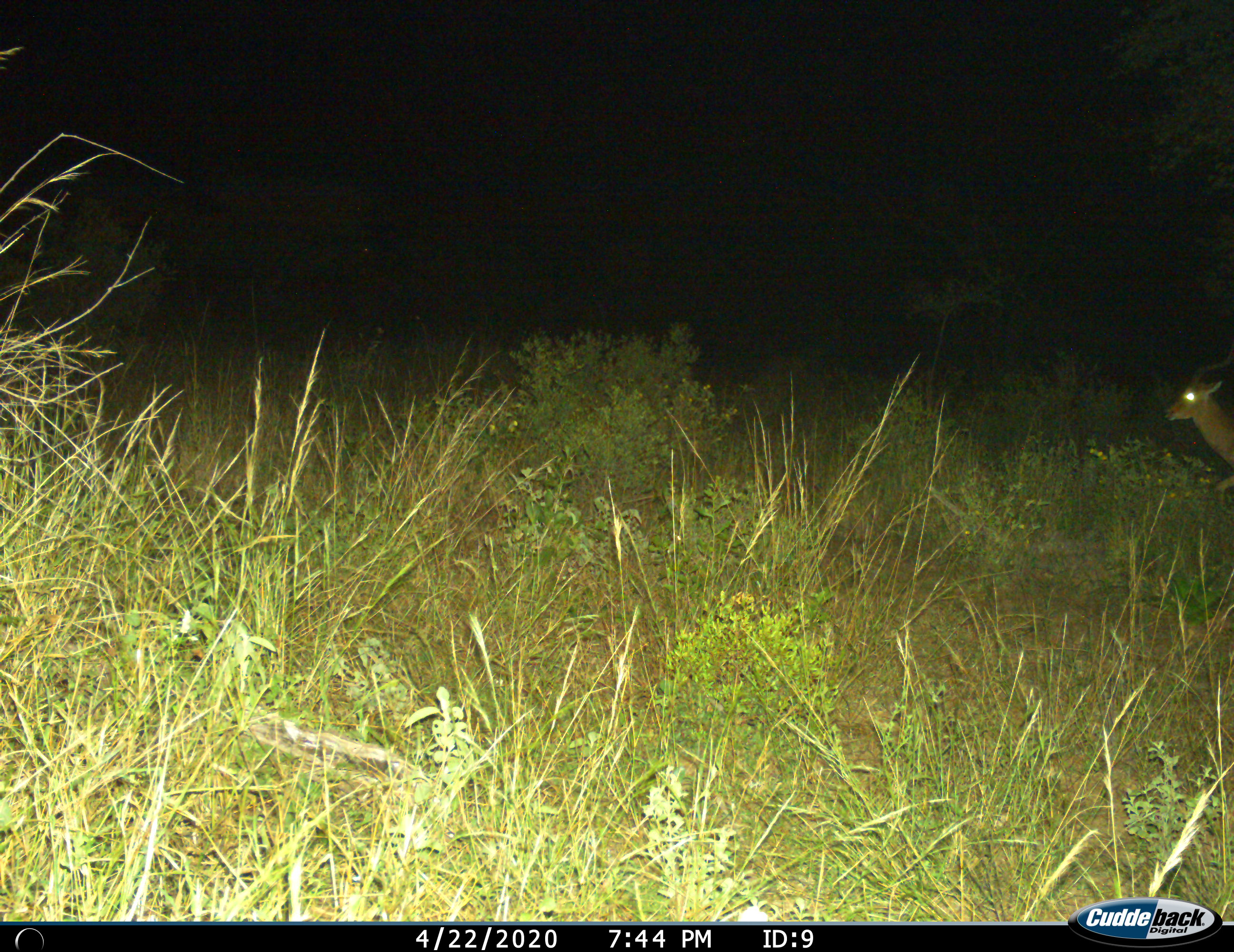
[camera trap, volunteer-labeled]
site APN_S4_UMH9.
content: unidentified animal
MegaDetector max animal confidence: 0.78